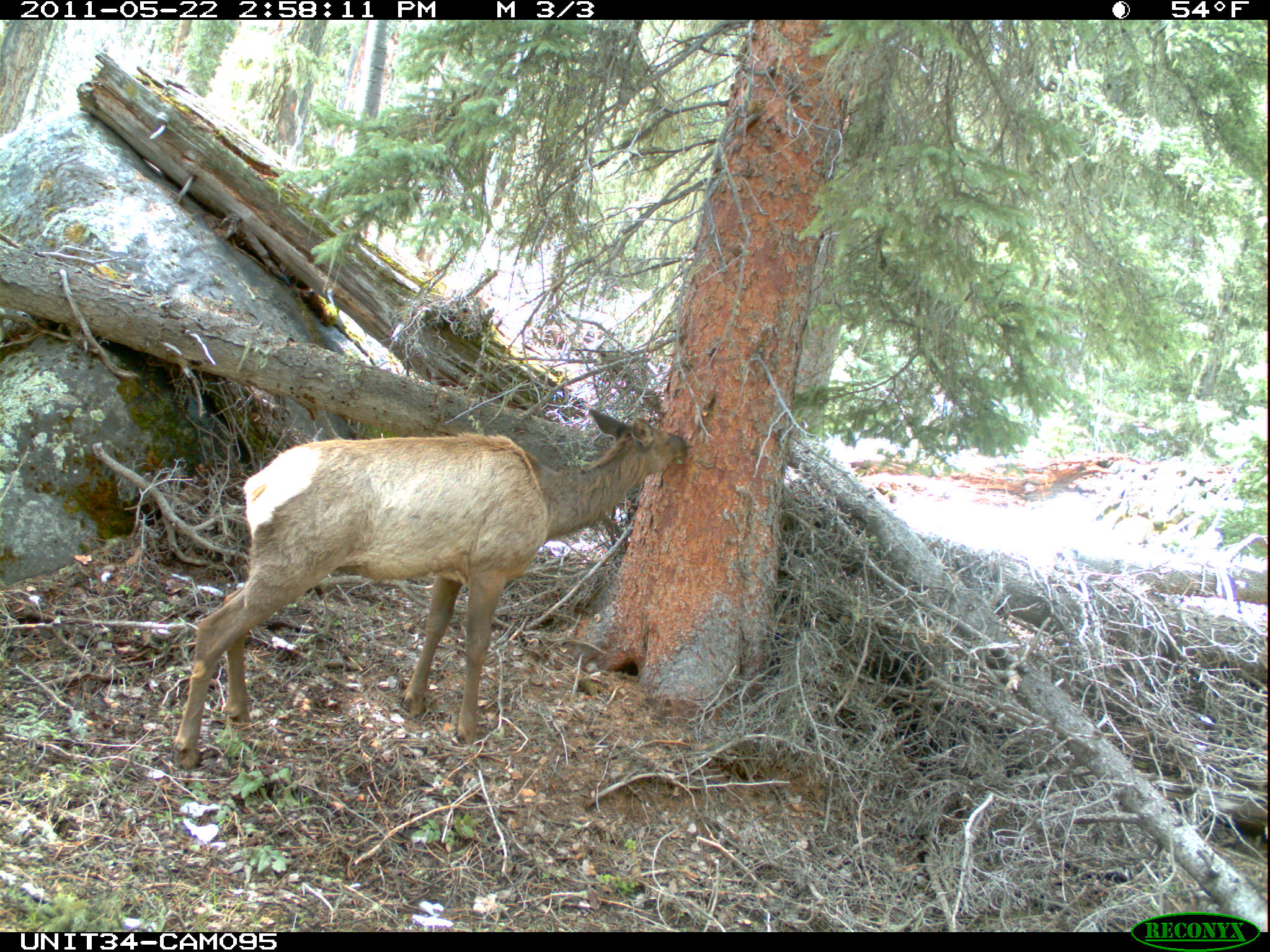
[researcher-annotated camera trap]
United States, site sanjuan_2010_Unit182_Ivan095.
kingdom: Animalia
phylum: Chordata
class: Mammalia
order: Artiodactyla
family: Cervidae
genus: Cervus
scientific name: Cervus elaphus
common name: red deer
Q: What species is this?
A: Cervus elaphus (red deer).